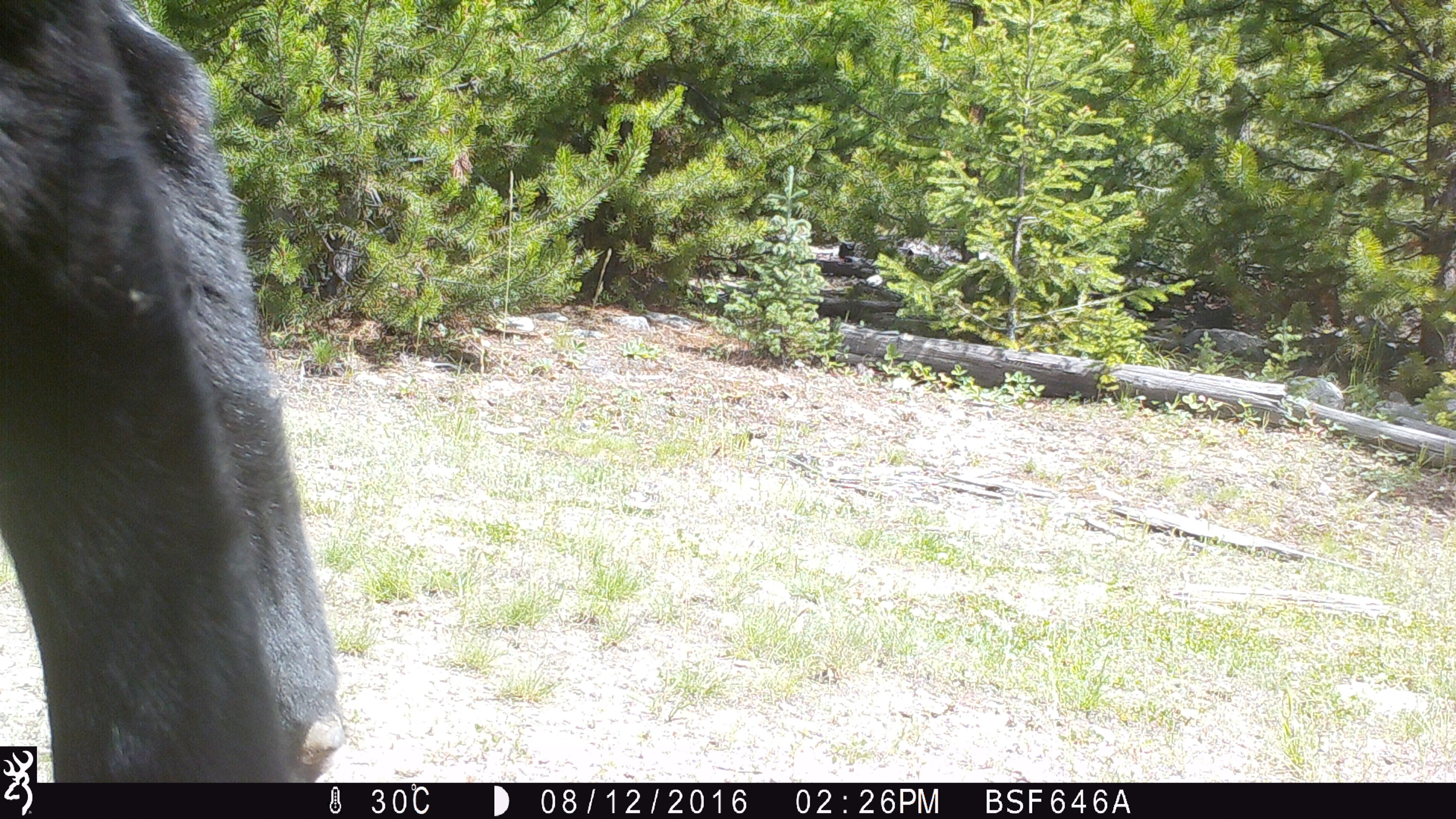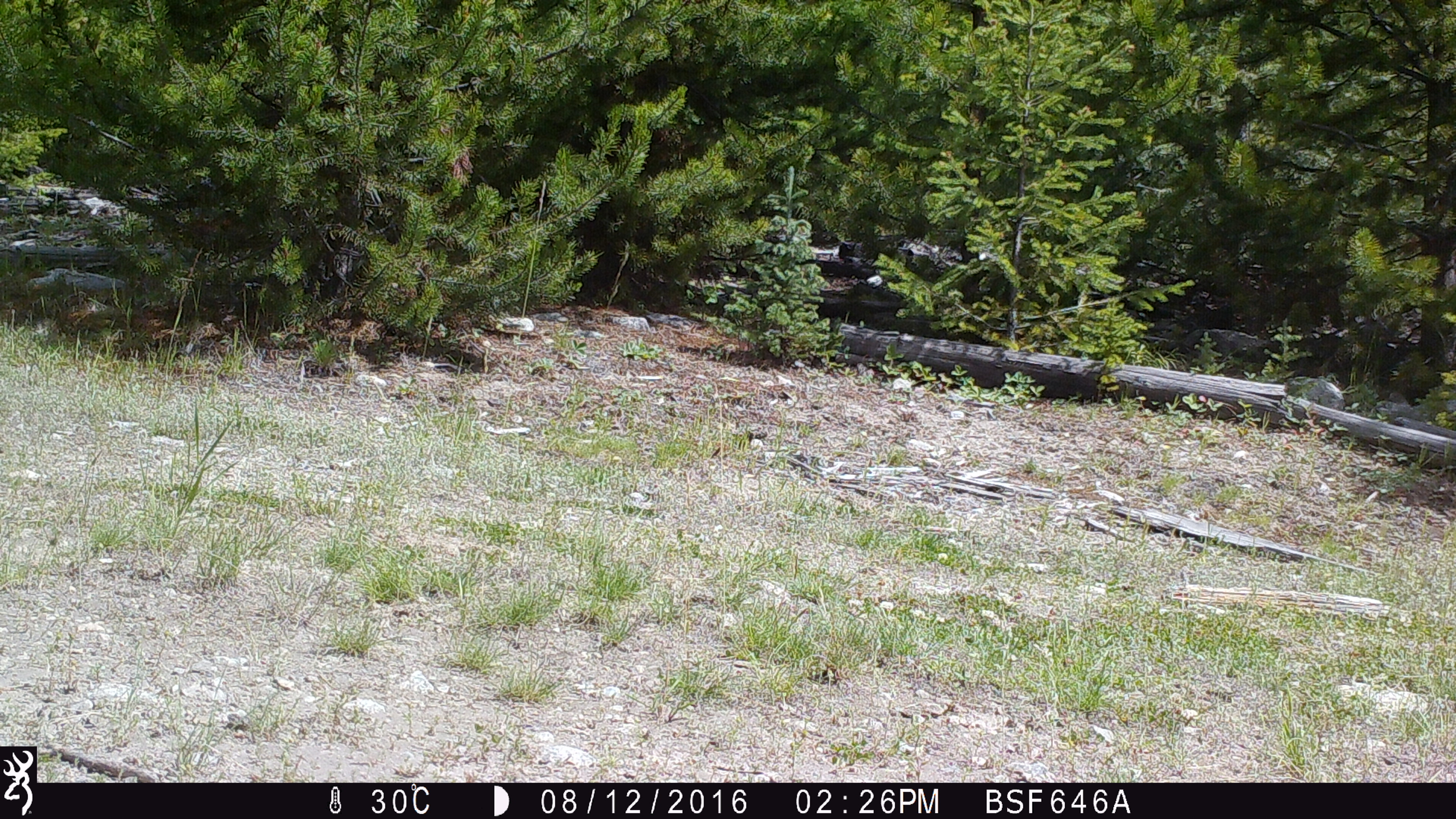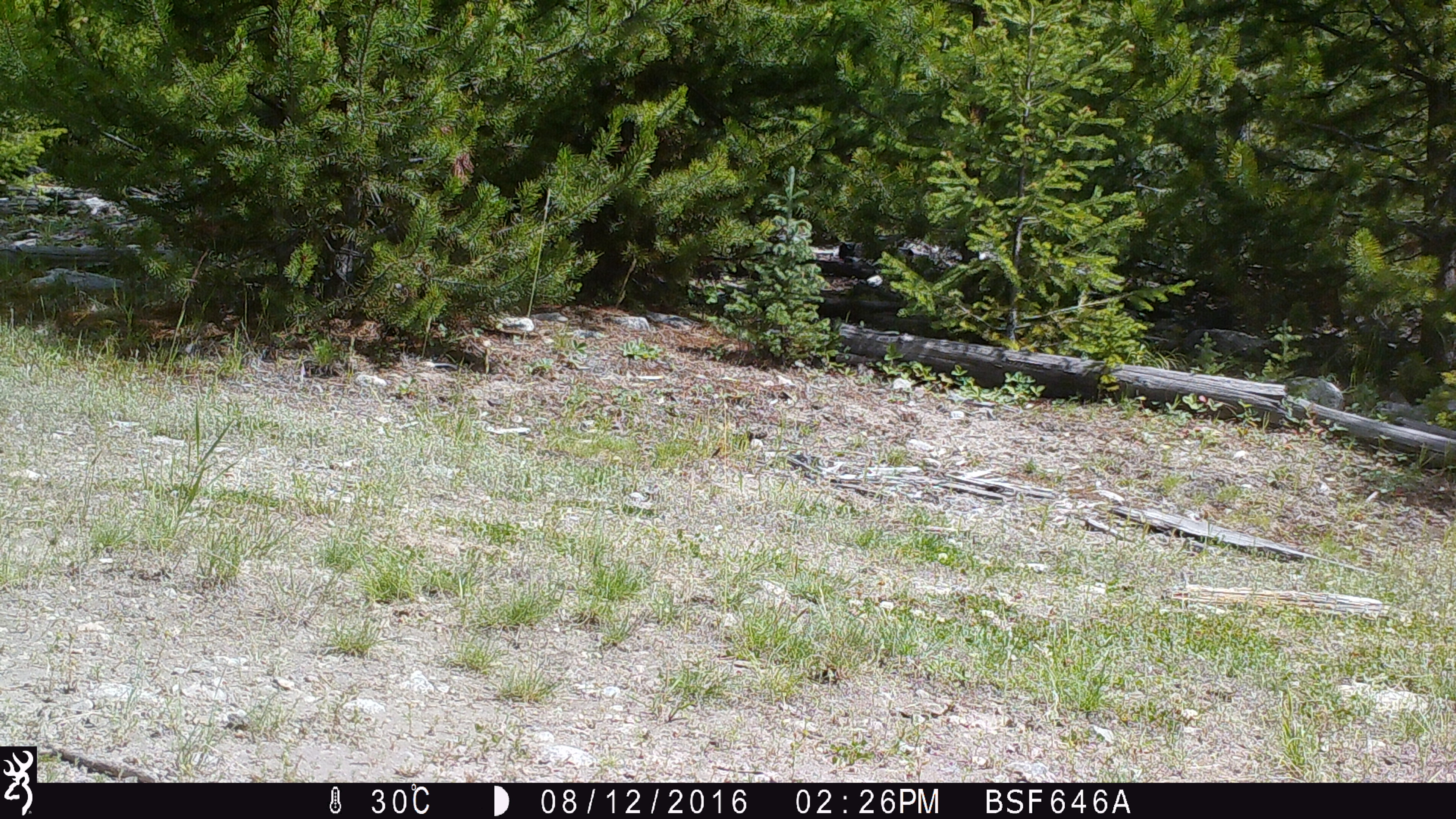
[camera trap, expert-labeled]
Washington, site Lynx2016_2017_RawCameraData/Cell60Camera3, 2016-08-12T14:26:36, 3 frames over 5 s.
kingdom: Animalia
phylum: Chordata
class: Mammalia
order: Artiodactyla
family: Bovidae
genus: Bos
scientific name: Bos taurus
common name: domestic cattle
Domestic cattle (Bos taurus). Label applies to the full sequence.